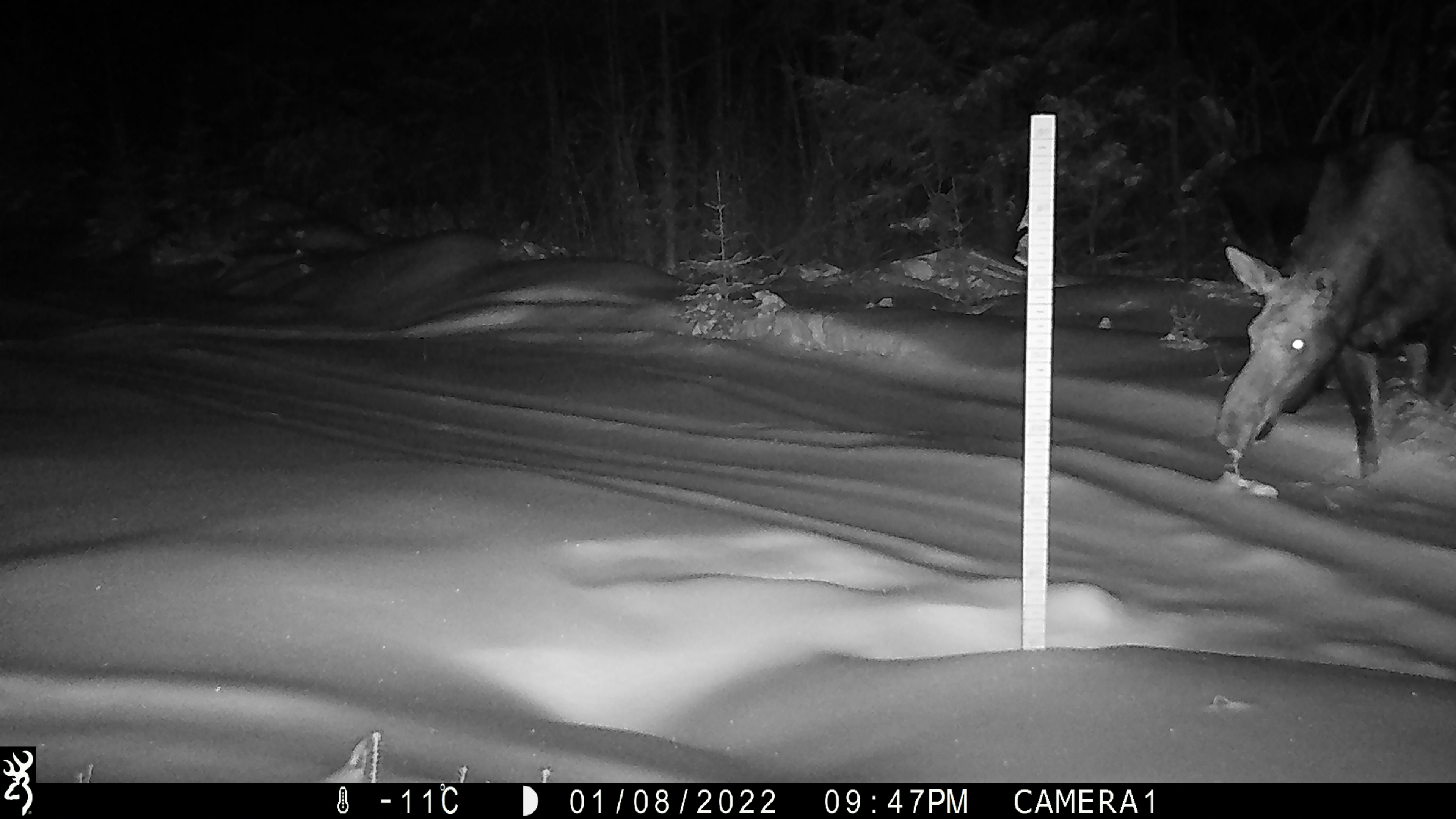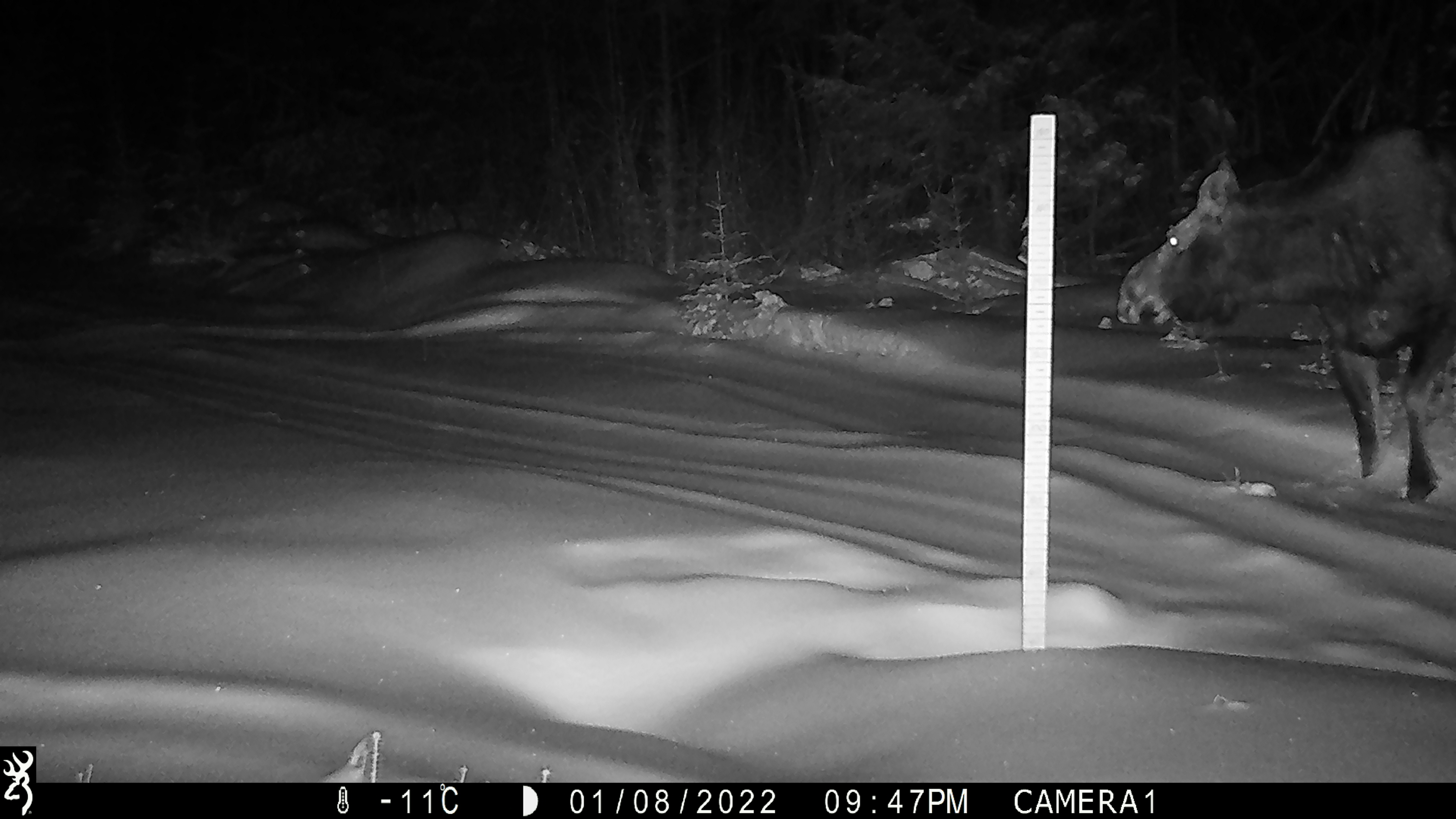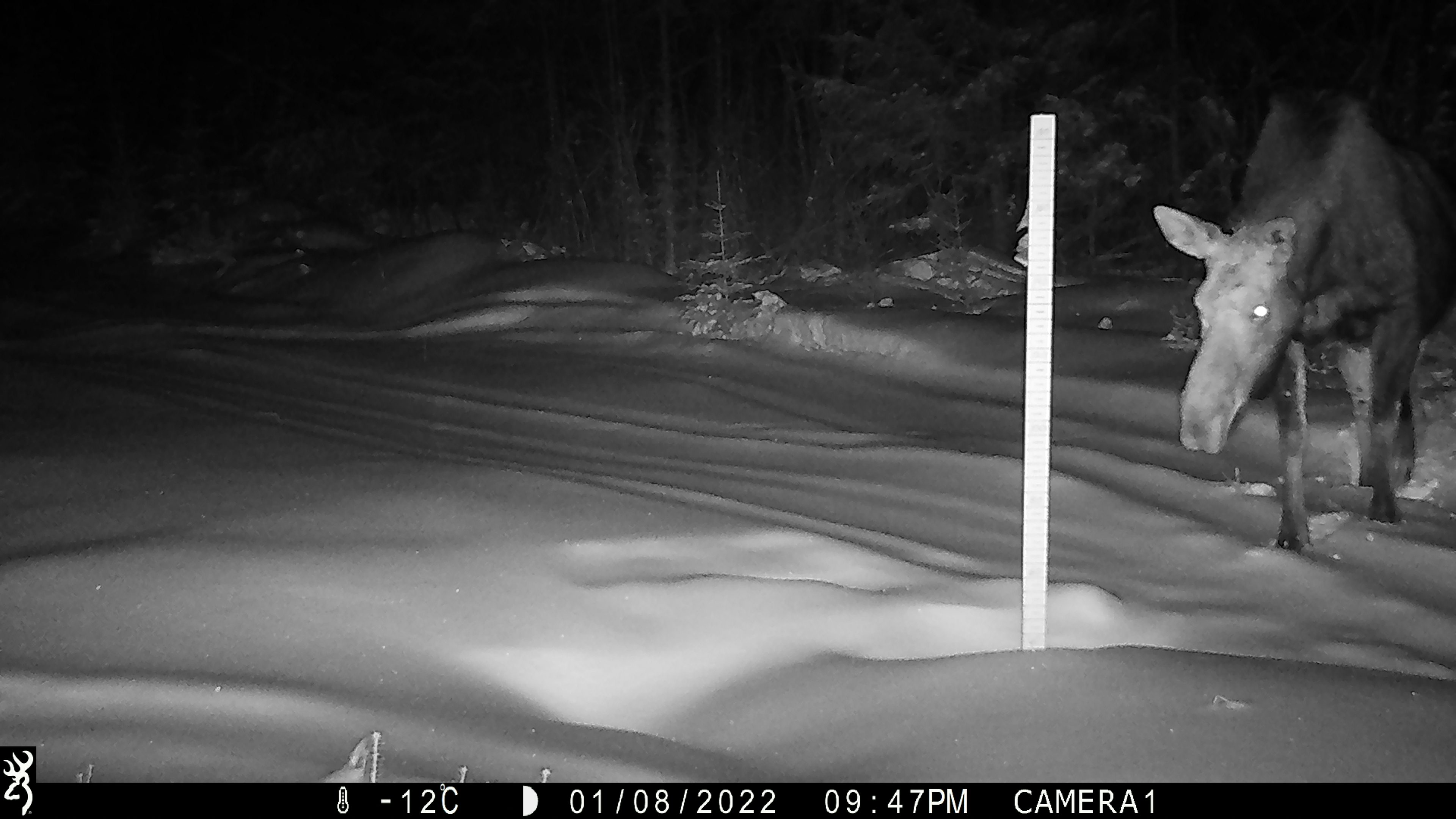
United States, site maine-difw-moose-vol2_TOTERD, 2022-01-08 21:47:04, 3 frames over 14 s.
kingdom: Animalia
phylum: Chordata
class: Mammalia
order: Artiodactyla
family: Cervidae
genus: Alces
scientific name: Alces alces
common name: moose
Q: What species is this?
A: Moose (Alces alces).